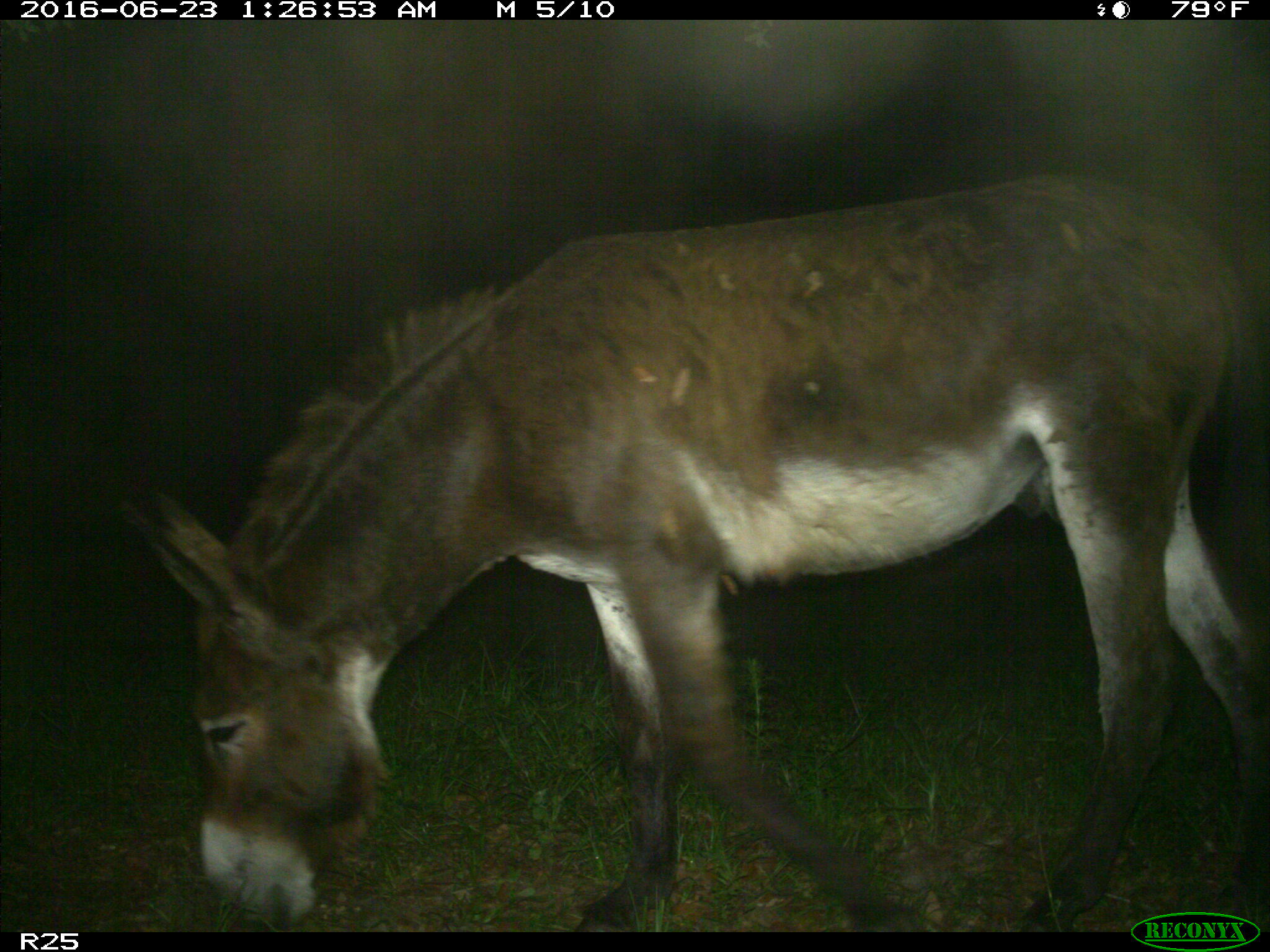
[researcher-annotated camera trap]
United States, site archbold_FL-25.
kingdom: Animalia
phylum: Chordata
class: Mammalia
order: Artiodactyla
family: Bovidae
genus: Bos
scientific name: Bos taurus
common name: domestic cow